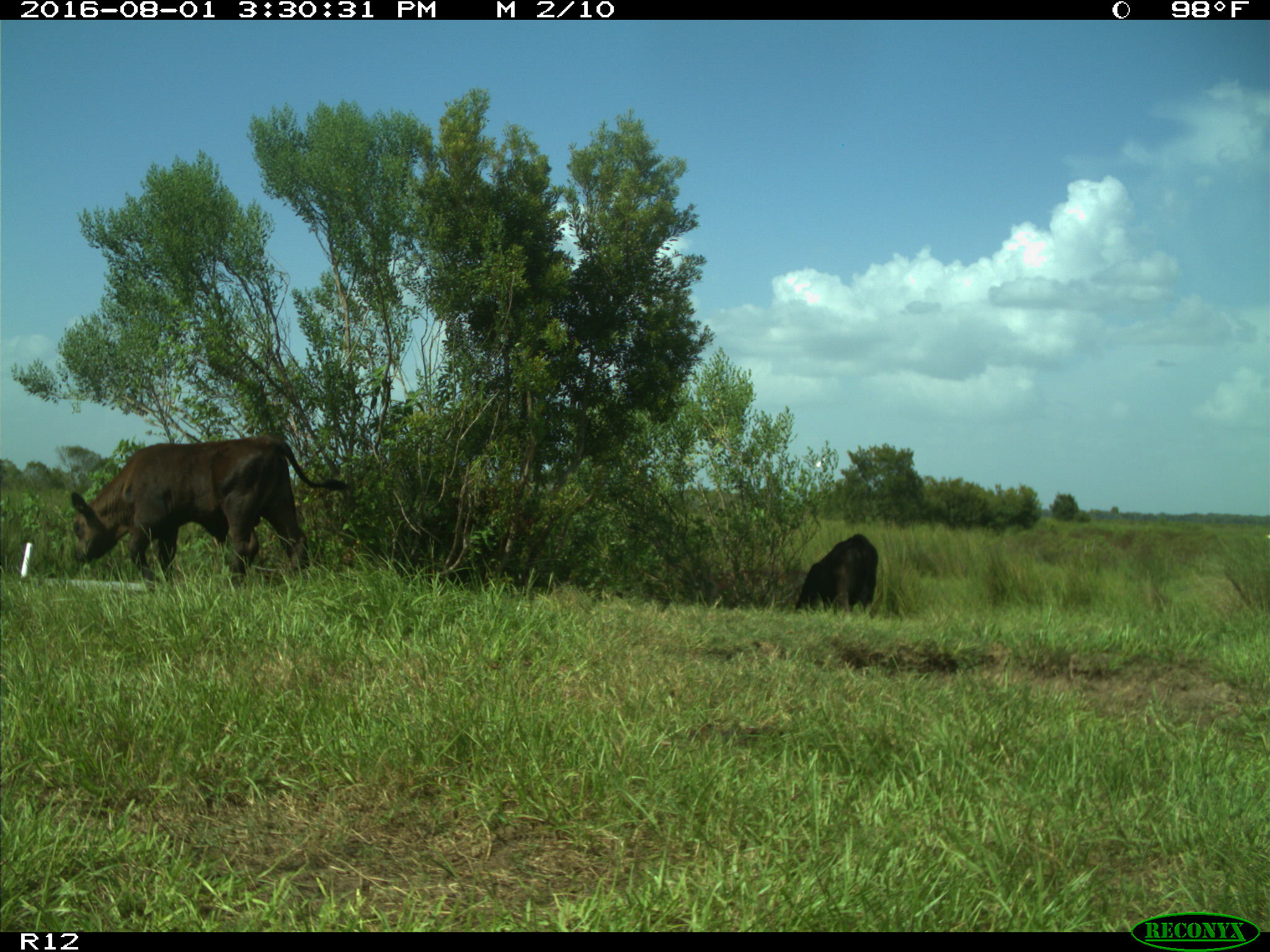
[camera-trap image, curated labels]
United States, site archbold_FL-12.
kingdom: Animalia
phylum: Chordata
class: Mammalia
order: Artiodactyla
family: Bovidae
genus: Bos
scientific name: Bos taurus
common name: domestic cow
Bos taurus (domestic cow).